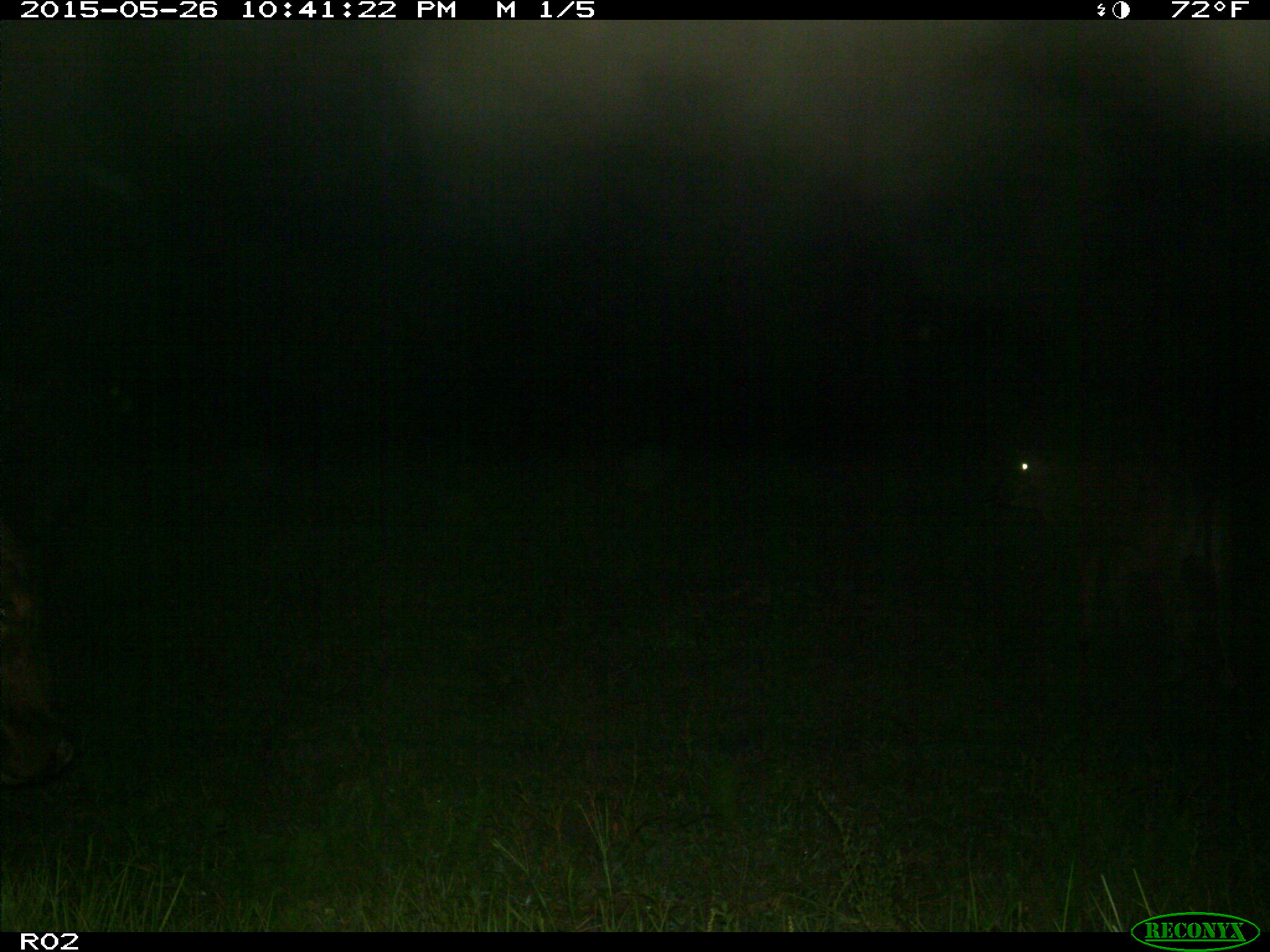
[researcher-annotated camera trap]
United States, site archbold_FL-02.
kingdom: Animalia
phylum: Chordata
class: Mammalia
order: Artiodactyla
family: Bovidae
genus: Bos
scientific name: Bos taurus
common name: domestic cow